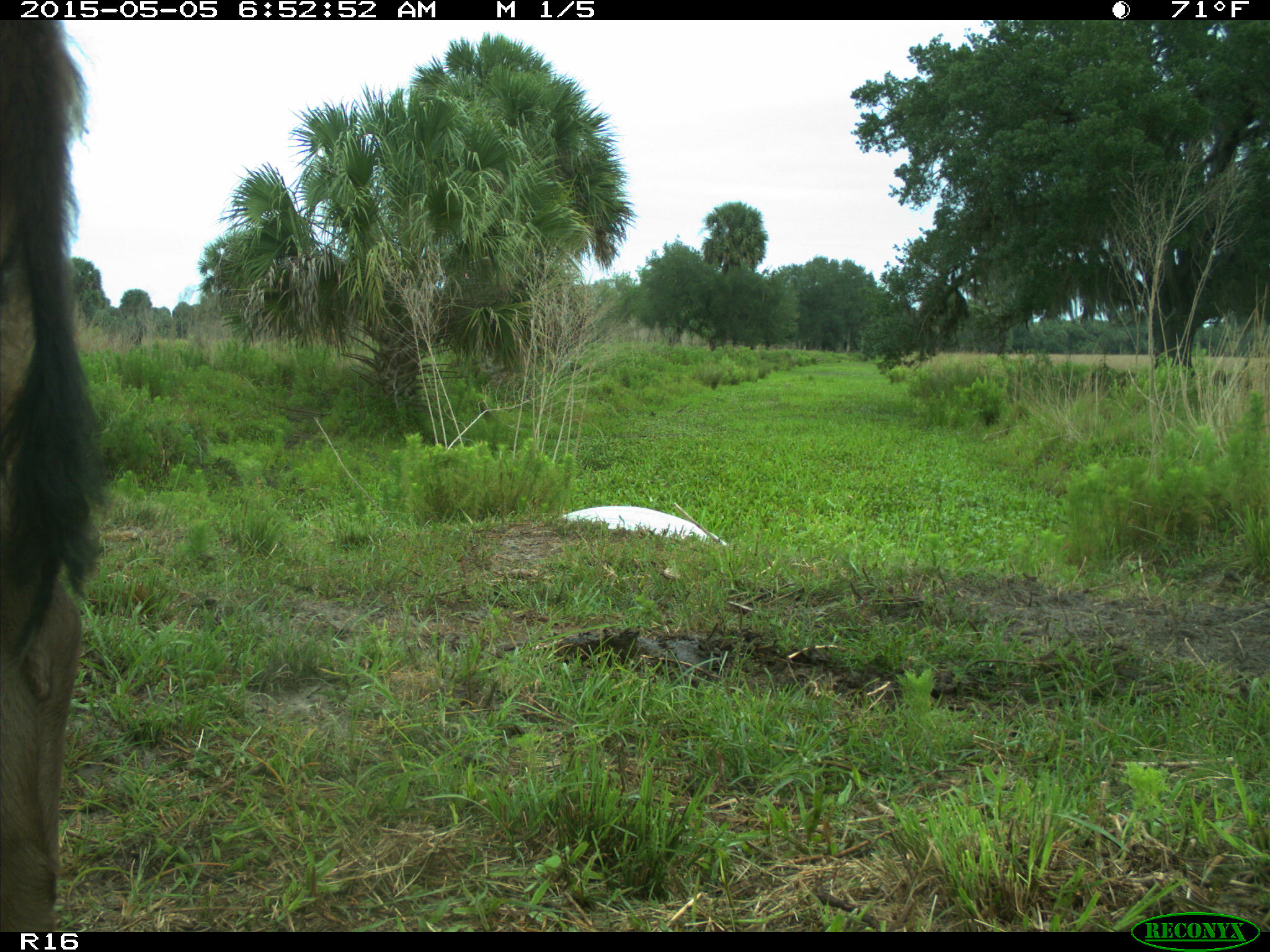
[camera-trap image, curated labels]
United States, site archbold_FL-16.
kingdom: Animalia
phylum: Chordata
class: Mammalia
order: Artiodactyla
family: Bovidae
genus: Bos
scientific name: Bos taurus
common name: domestic cow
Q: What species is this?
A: Bos taurus (domestic cow).